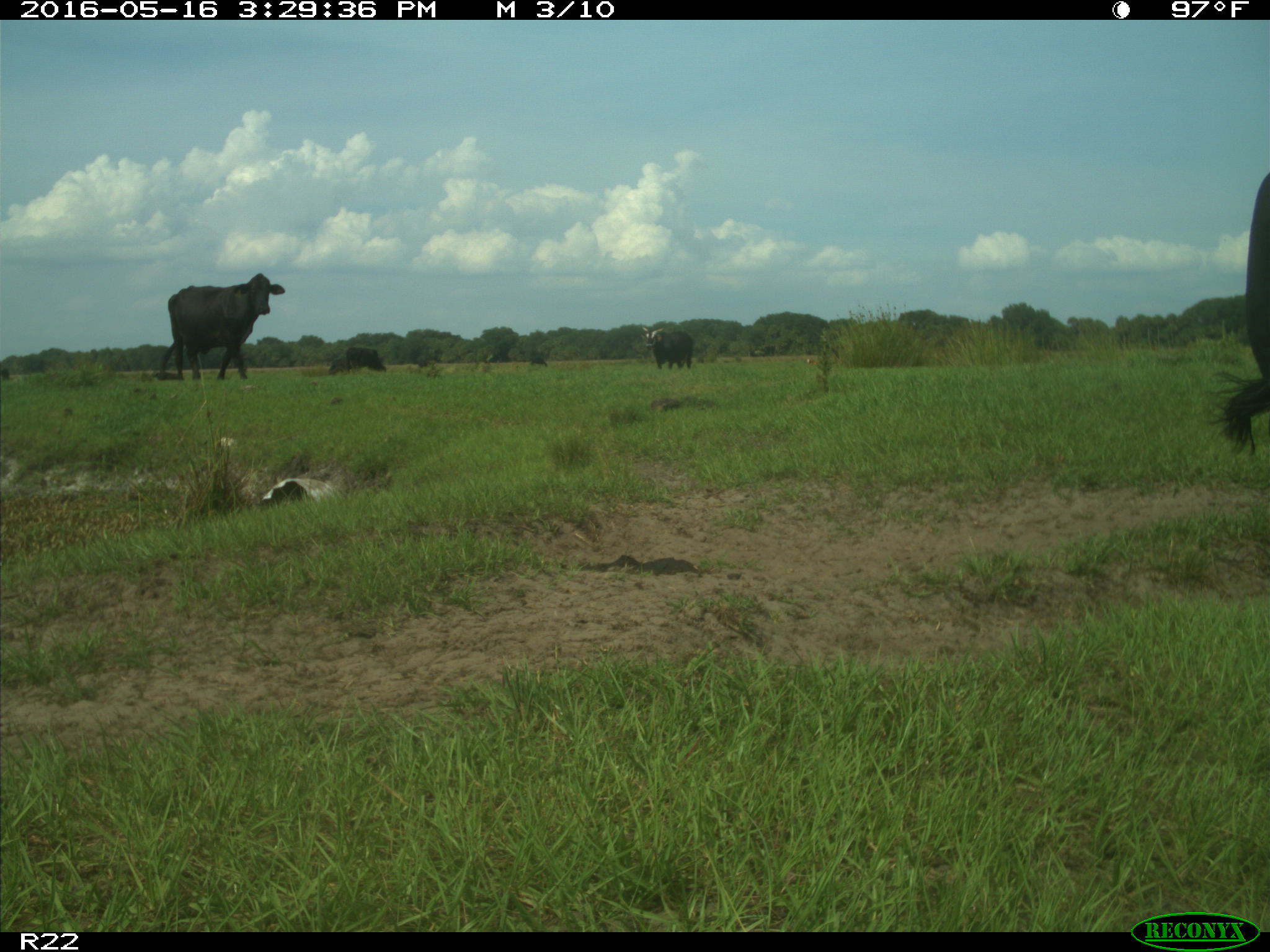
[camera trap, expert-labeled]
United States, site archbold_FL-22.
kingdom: Animalia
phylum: Chordata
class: Mammalia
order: Artiodactyla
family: Bovidae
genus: Bos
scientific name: Bos taurus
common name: domestic cow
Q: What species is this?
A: Bos taurus (domestic cow).